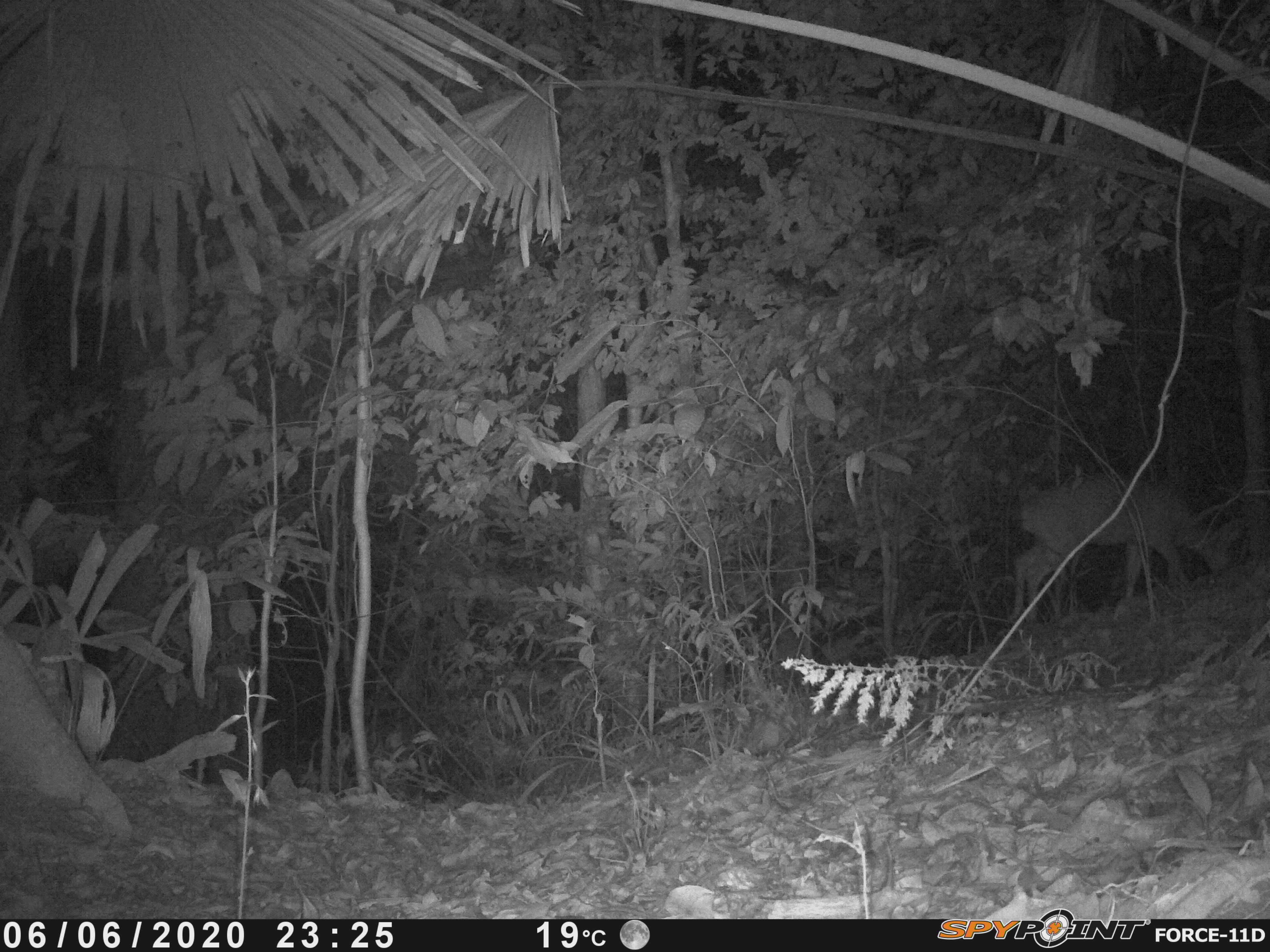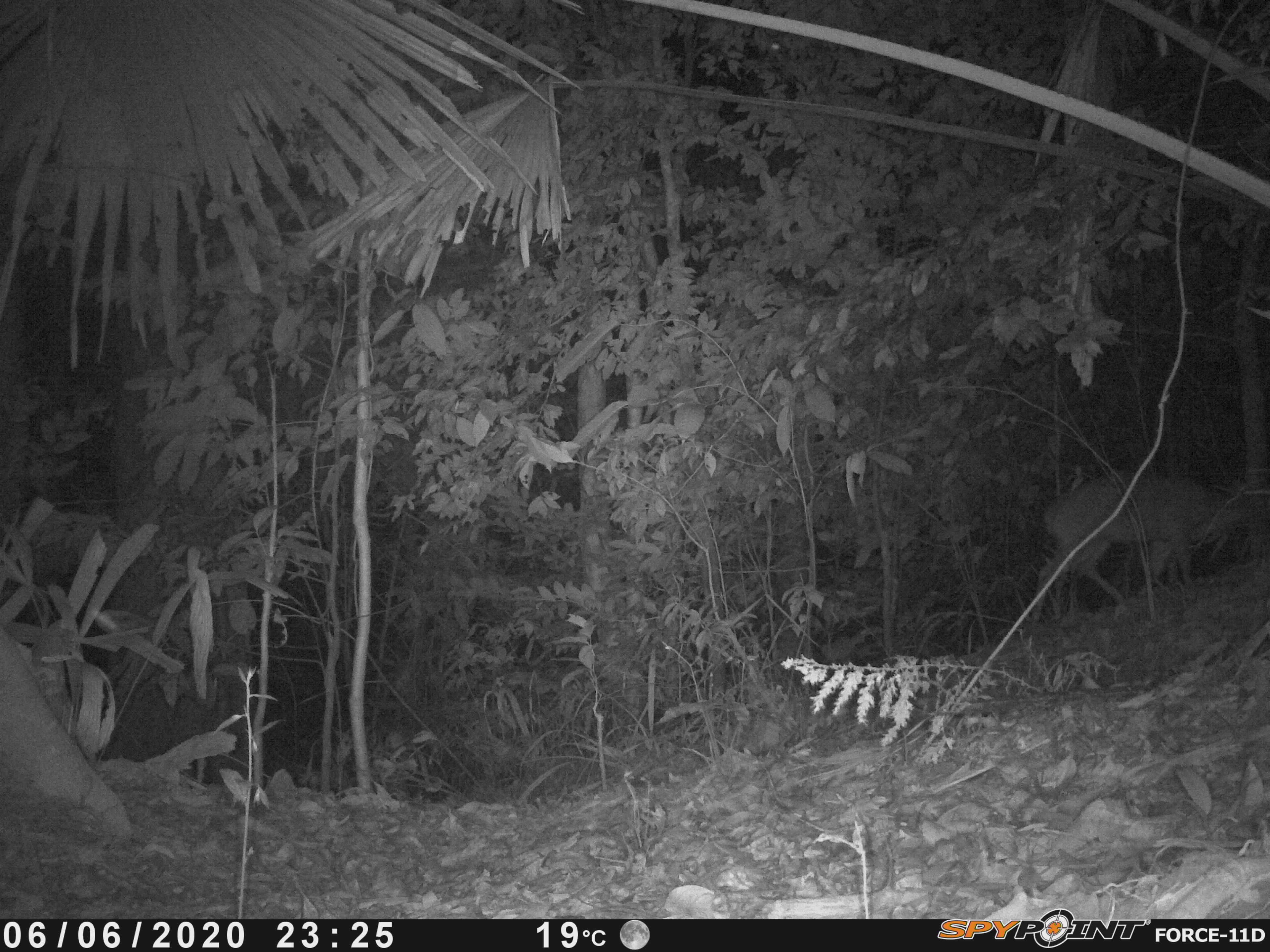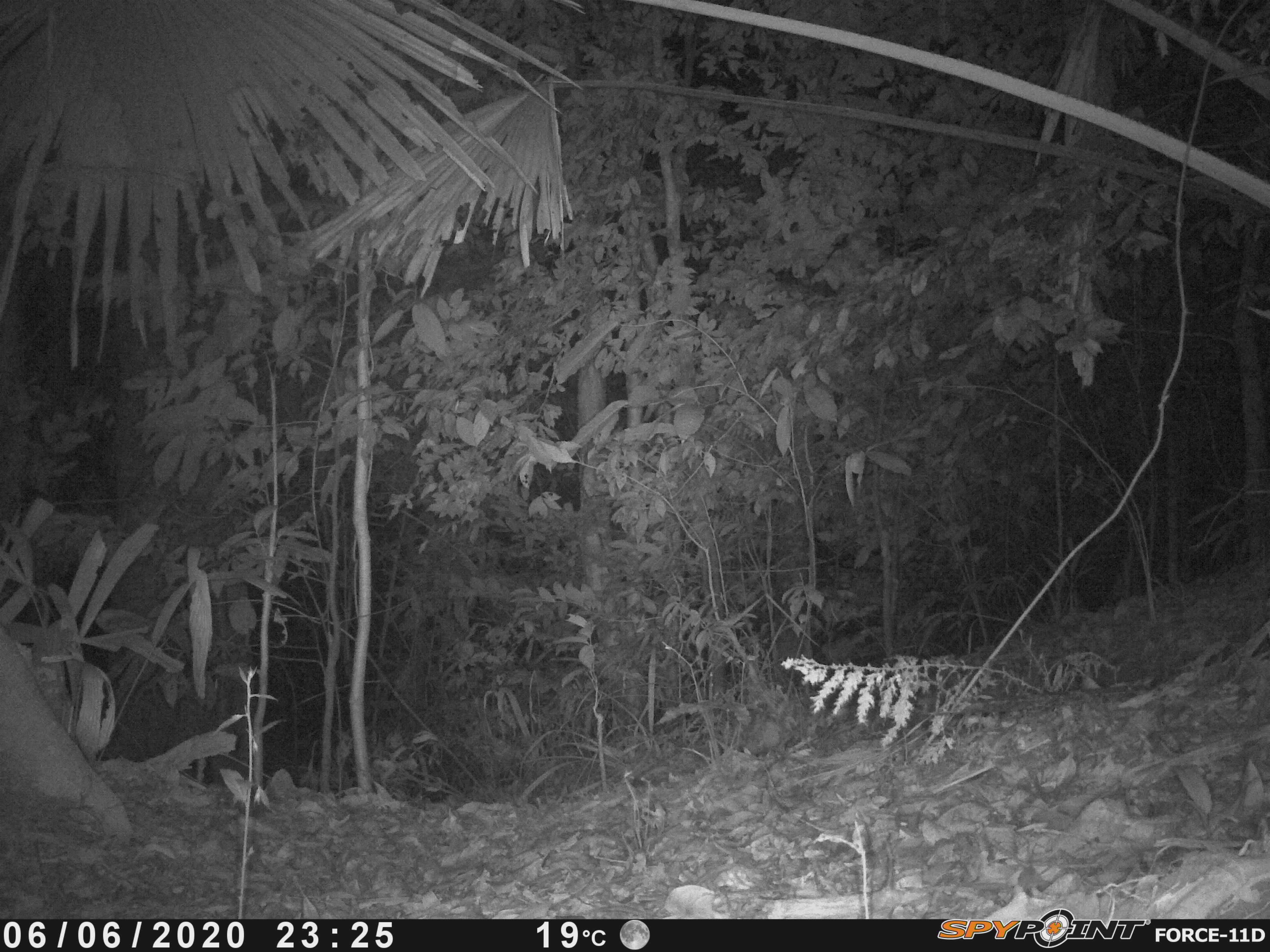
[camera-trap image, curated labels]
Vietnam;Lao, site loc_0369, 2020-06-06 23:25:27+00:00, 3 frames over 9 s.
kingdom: Animalia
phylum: Chordata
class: Mammalia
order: Artiodactyla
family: Cervidae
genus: Muntiacus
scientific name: Muntiacus vuquangensis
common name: large-antlered muntjac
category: large antlered muntjac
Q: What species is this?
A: Large antlered muntjac (large-antlered muntjac) (Muntiacus vuquangensis).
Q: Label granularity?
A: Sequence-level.